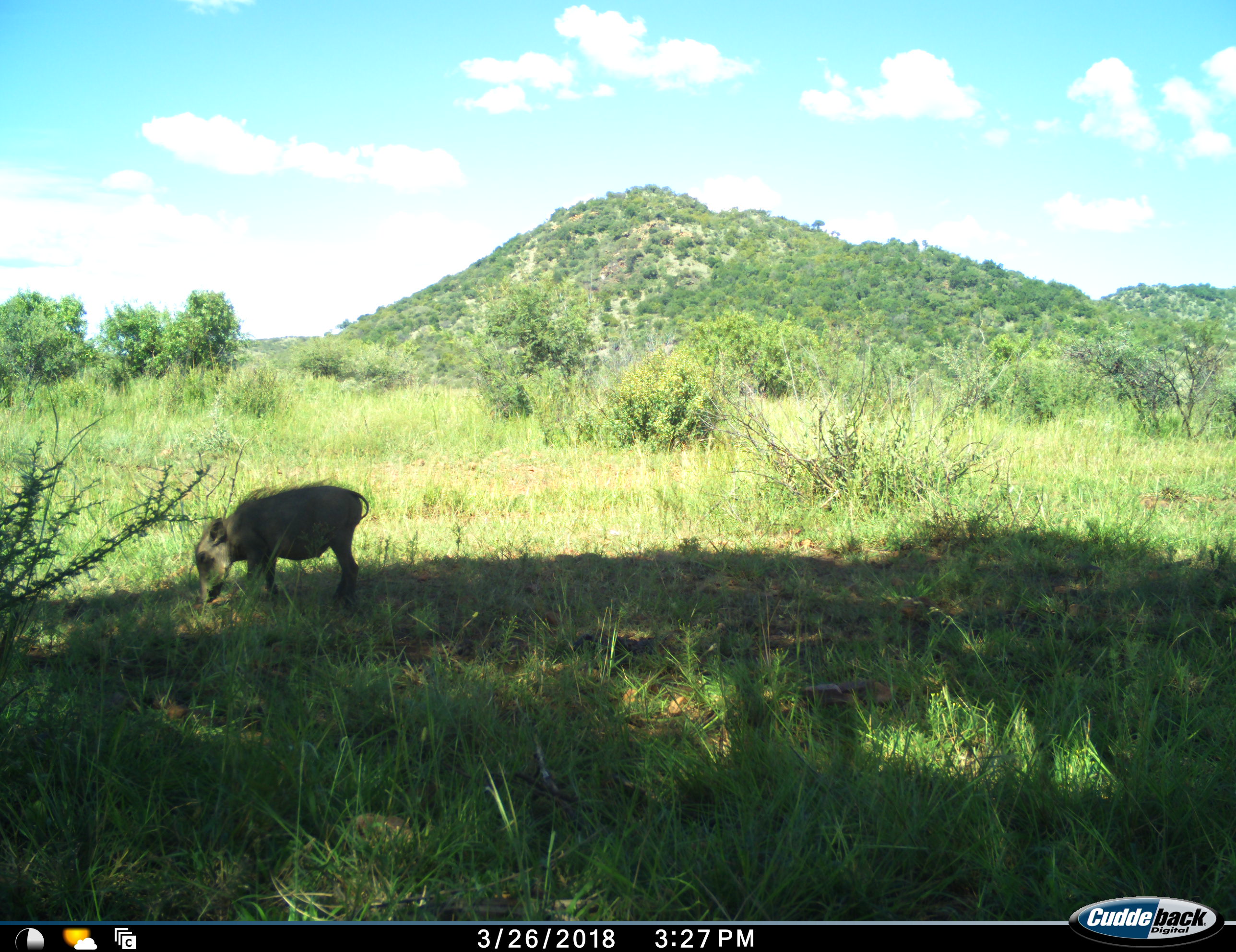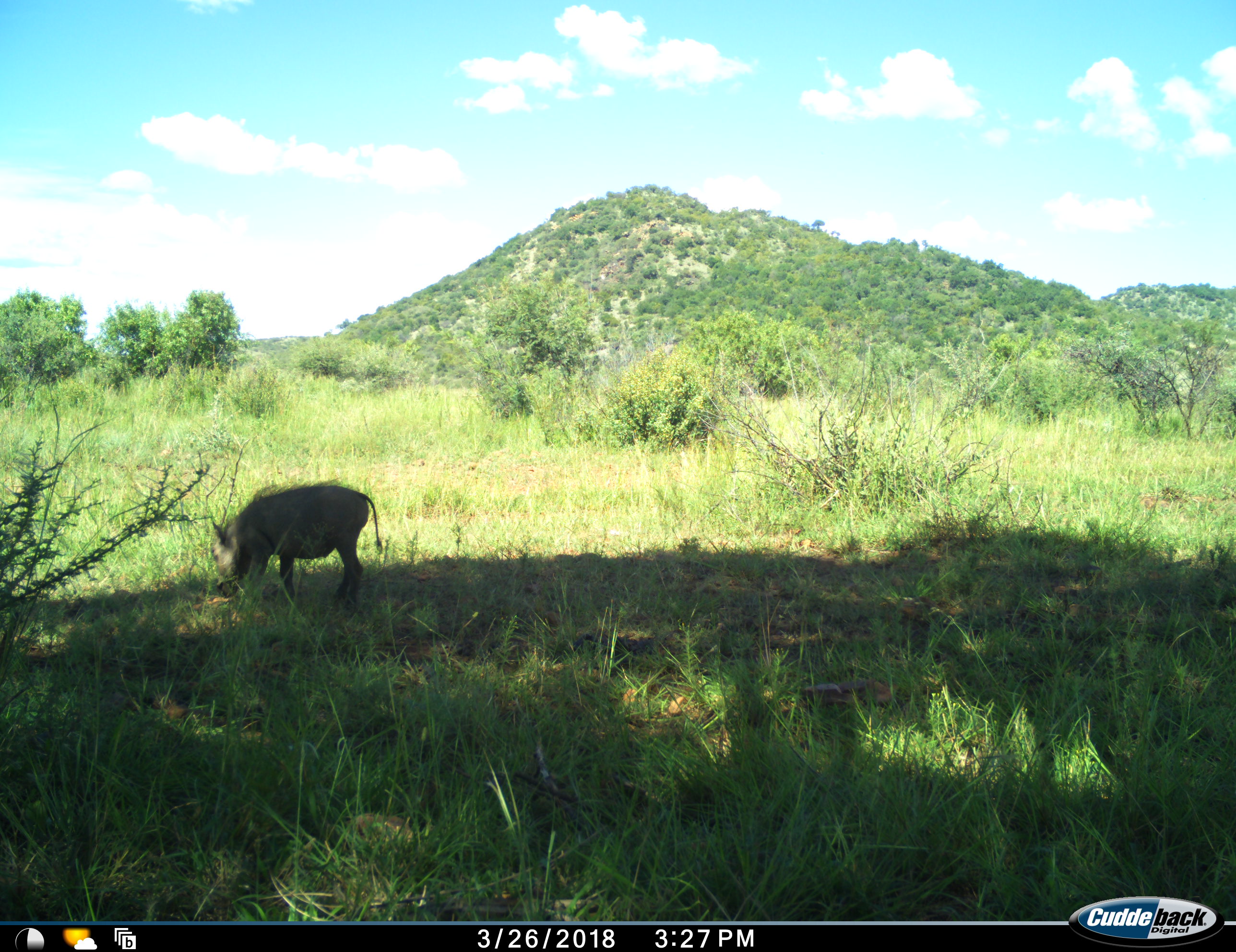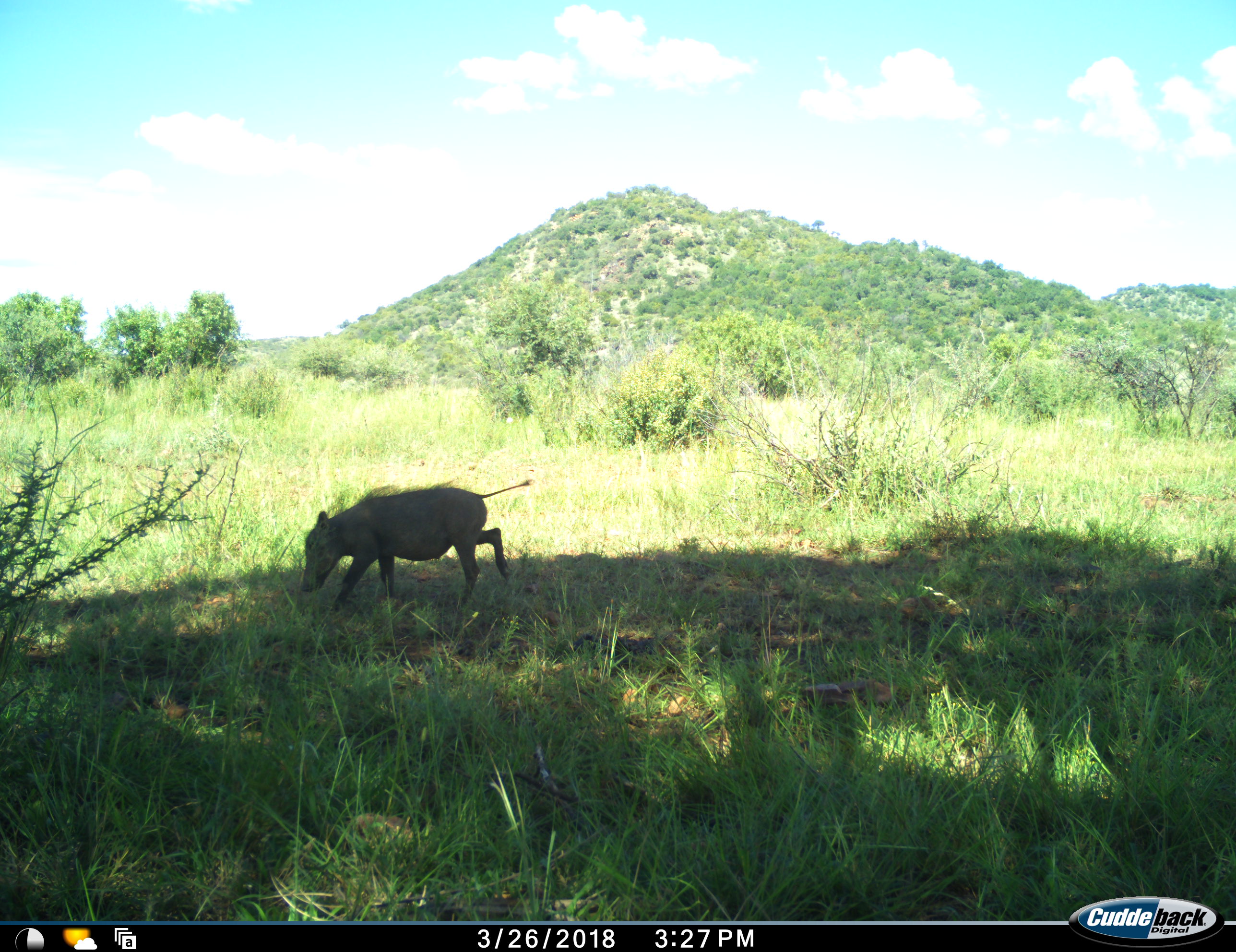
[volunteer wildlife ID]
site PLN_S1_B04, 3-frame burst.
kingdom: Animalia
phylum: Chordata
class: Mammalia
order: Artiodactyla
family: Suidae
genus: Phacochoerus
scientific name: Phacochoerus africanus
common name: warthog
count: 1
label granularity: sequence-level